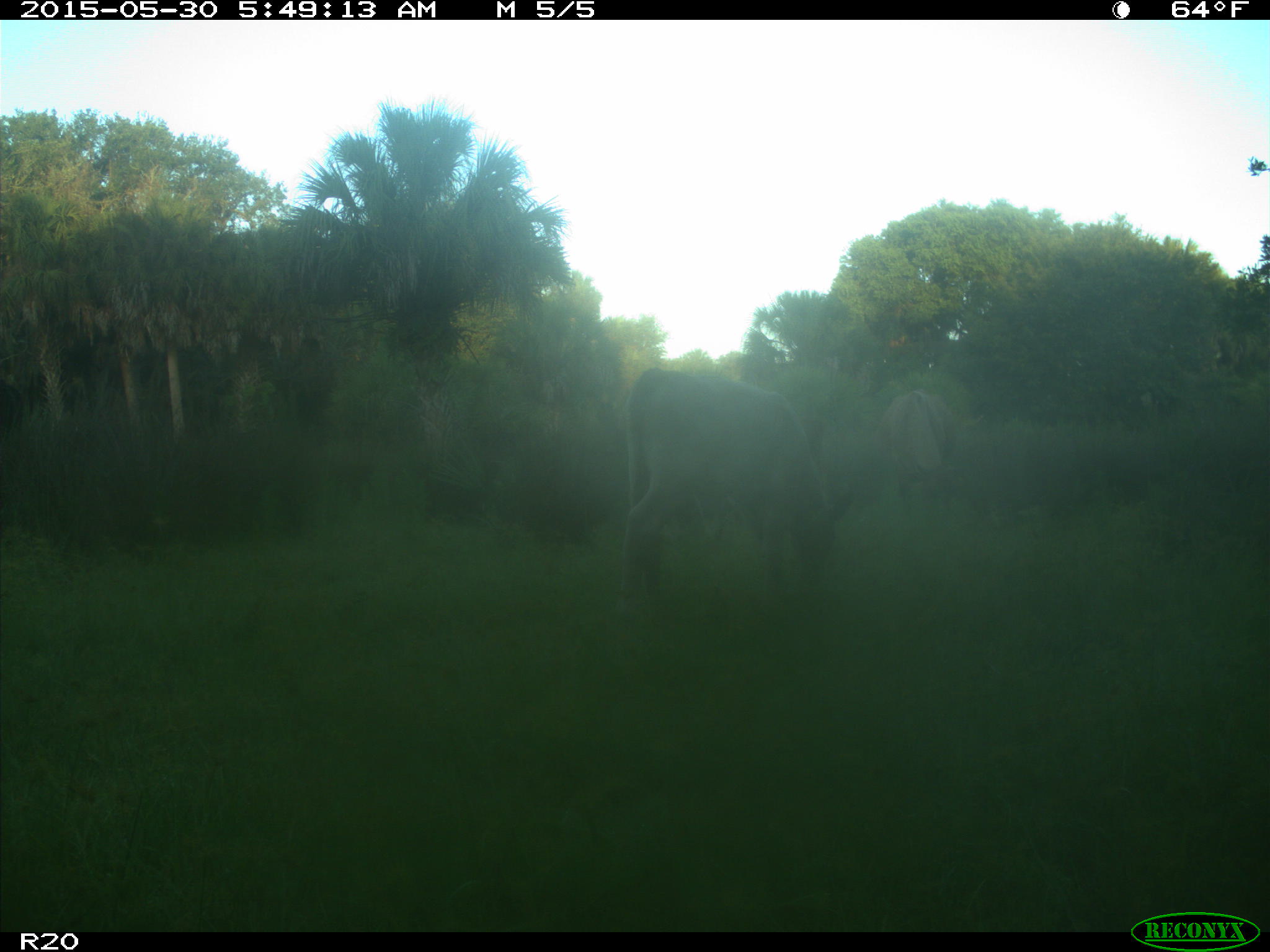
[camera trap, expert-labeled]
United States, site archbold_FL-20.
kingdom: Animalia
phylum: Chordata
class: Mammalia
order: Artiodactyla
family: Bovidae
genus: Bos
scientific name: Bos taurus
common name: domestic cow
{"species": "Bos taurus (domestic cow)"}